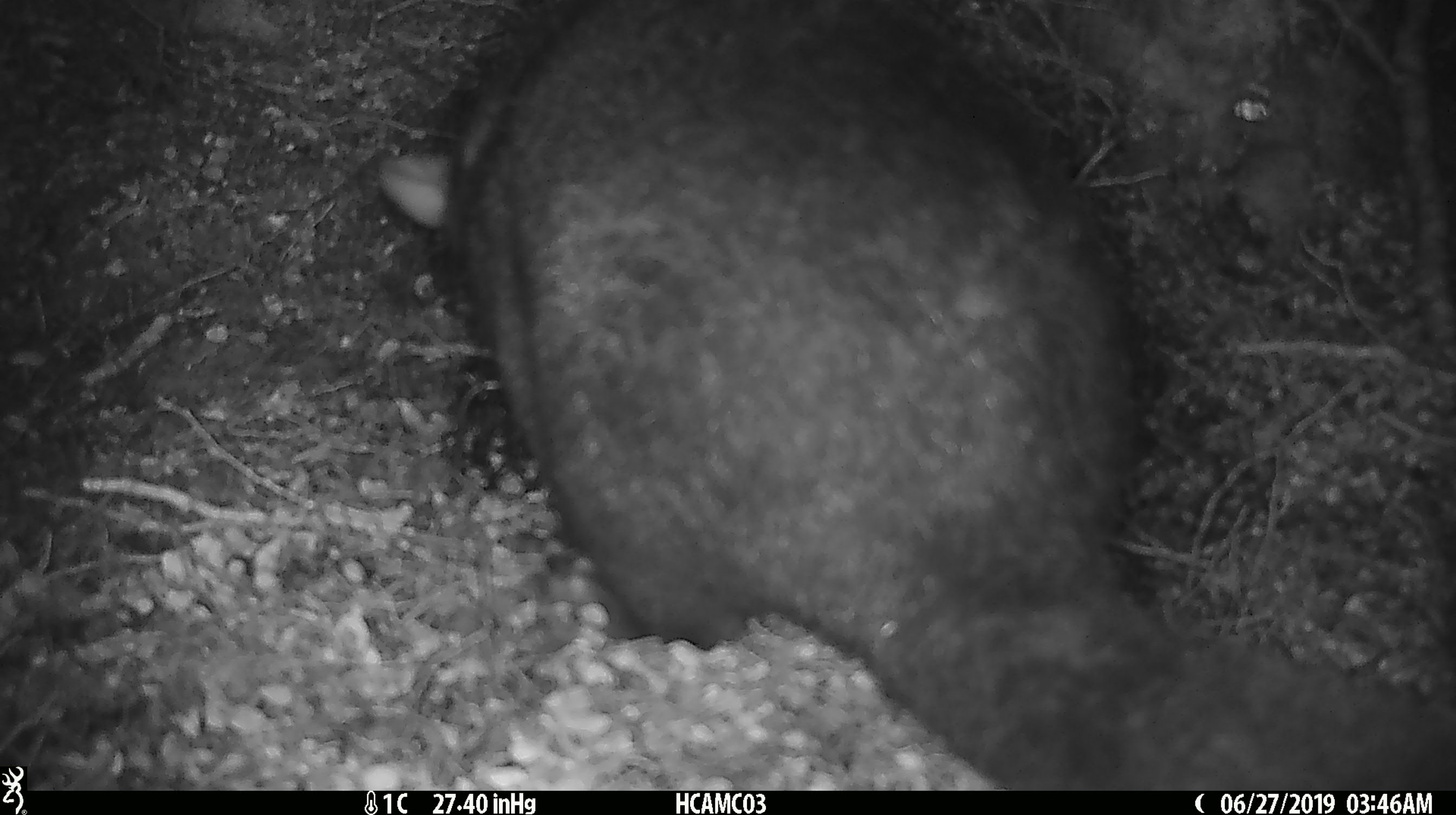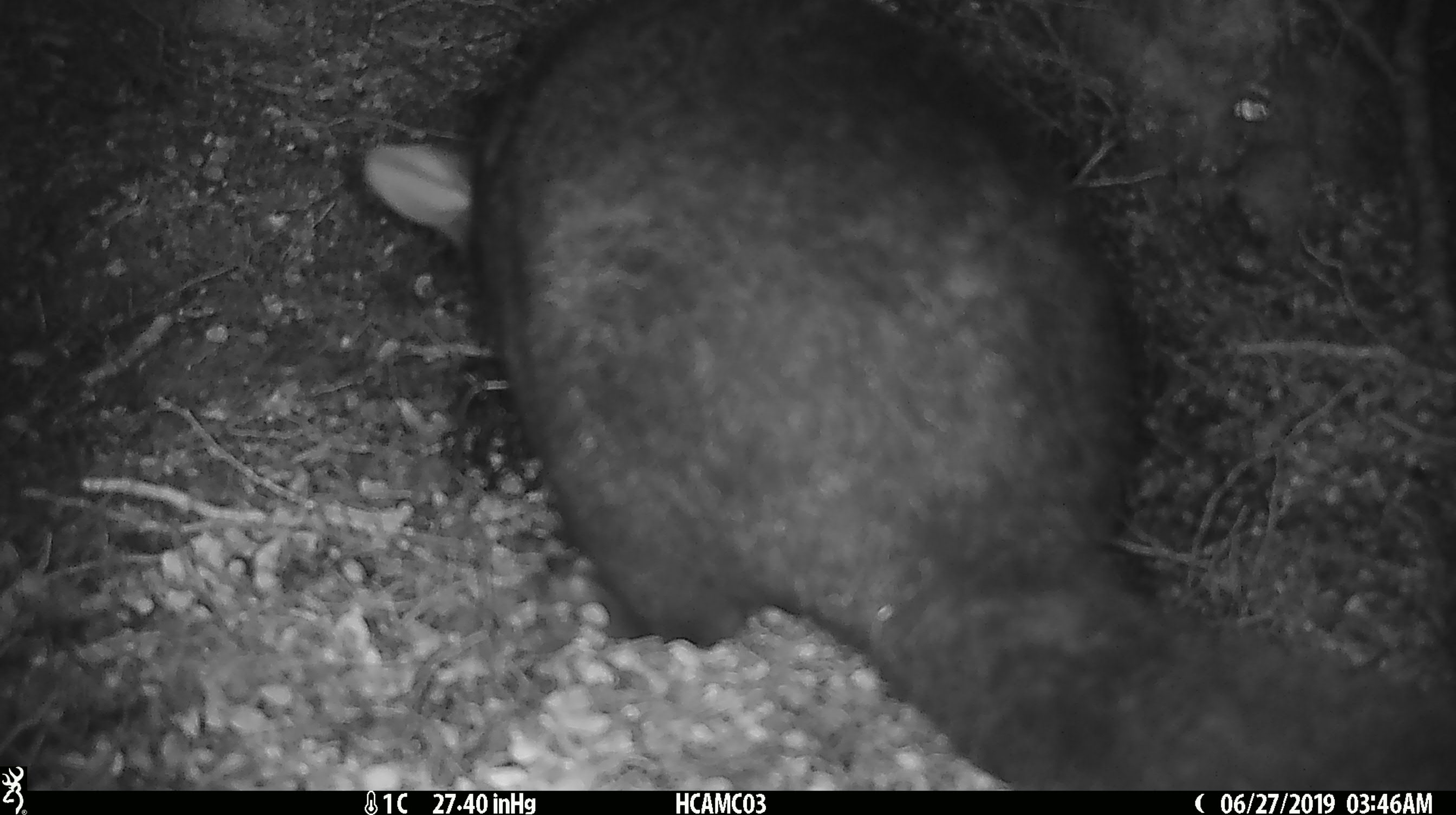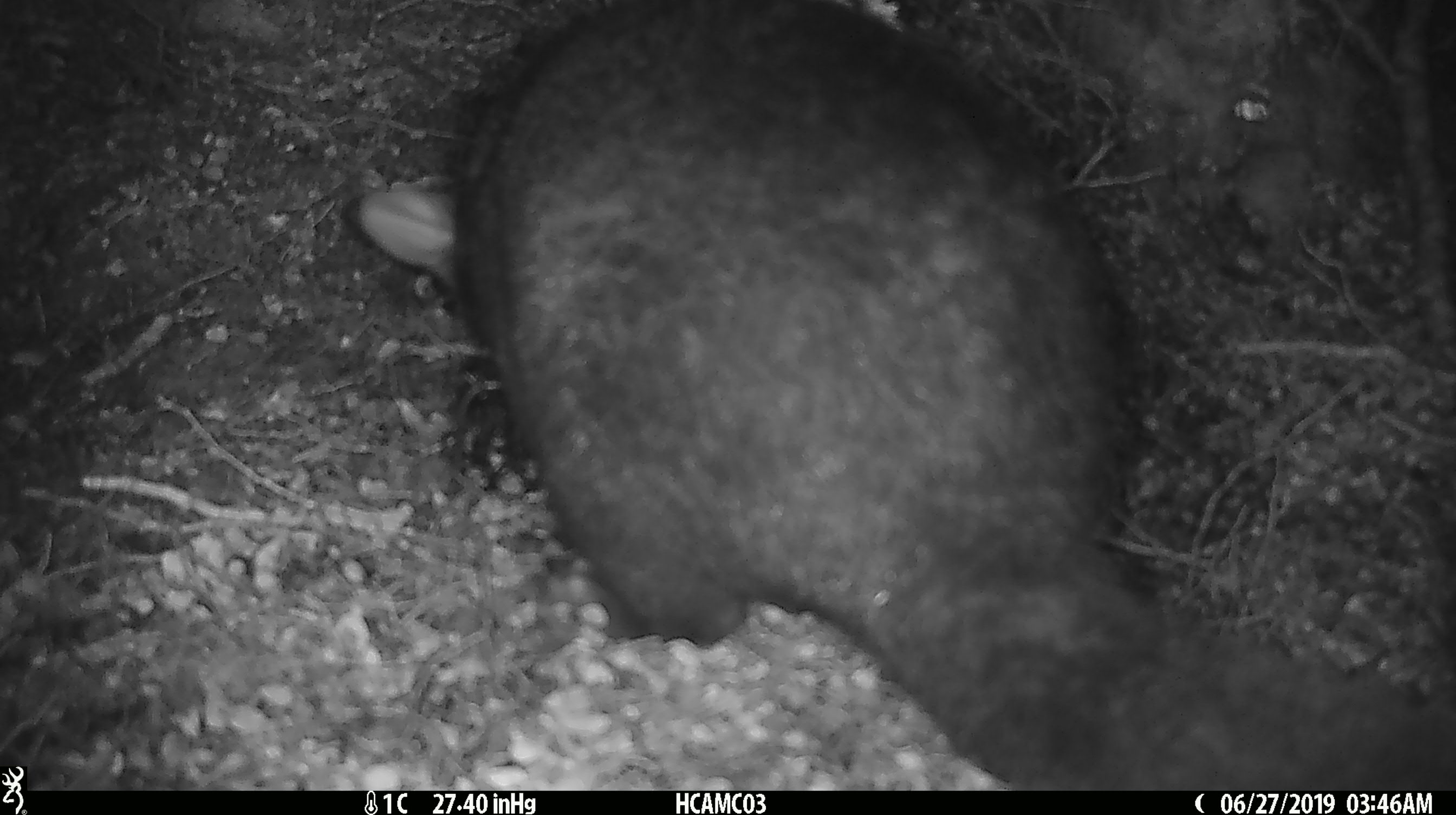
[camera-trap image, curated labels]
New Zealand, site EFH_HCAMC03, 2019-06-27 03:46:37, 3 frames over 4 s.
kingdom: Animalia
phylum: Chordata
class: Mammalia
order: Diprotodontia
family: Phalangeridae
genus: Trichosurus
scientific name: Trichosurus vulpecula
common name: common brushtail possum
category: possum